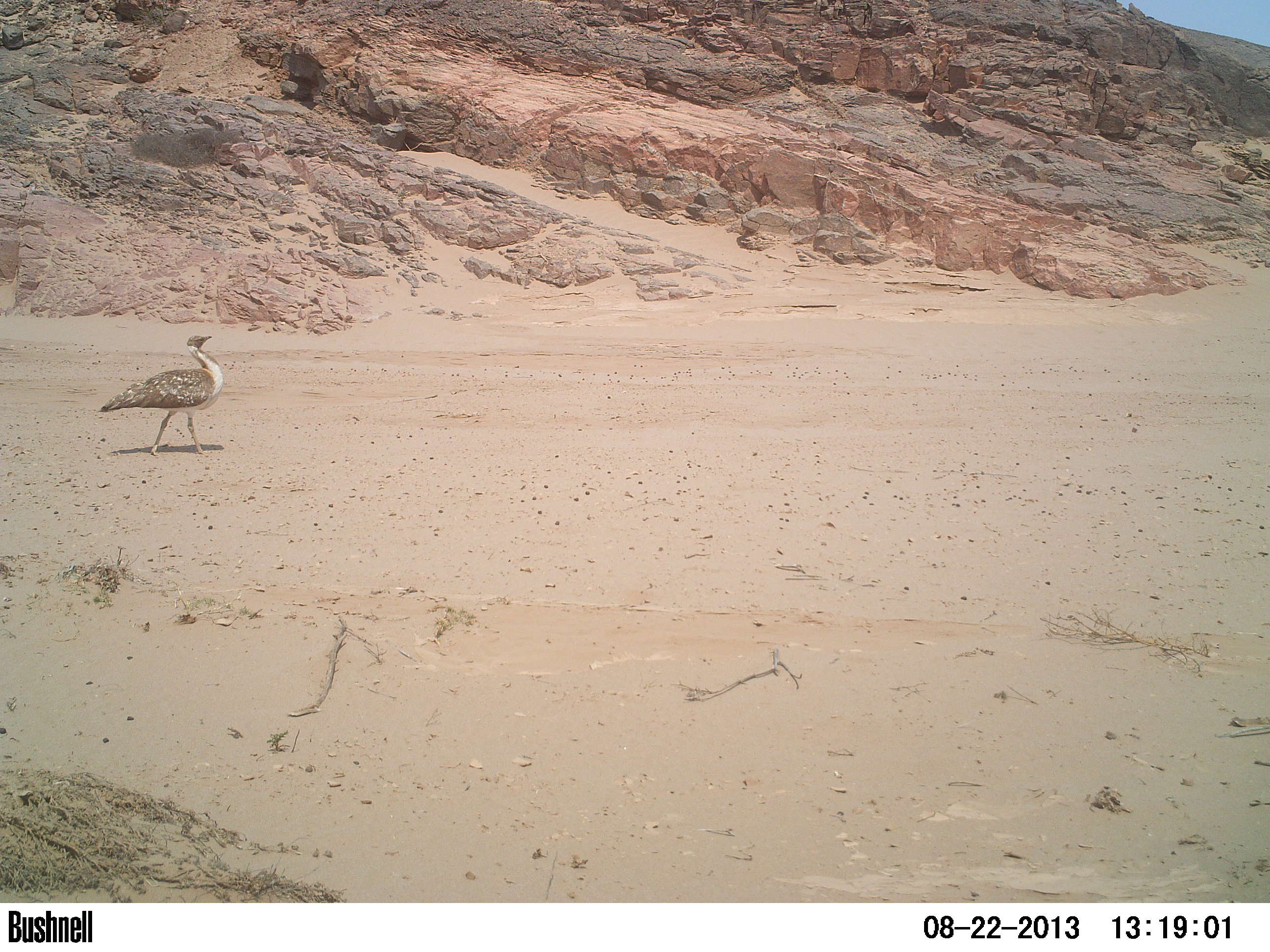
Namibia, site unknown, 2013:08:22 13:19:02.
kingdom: Animalia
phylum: Chordata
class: Aves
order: Otidiformes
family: Otididae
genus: Neotis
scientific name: Neotis ludwigii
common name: ludwig's bustard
Neotis ludwigii (ludwig's bustard).